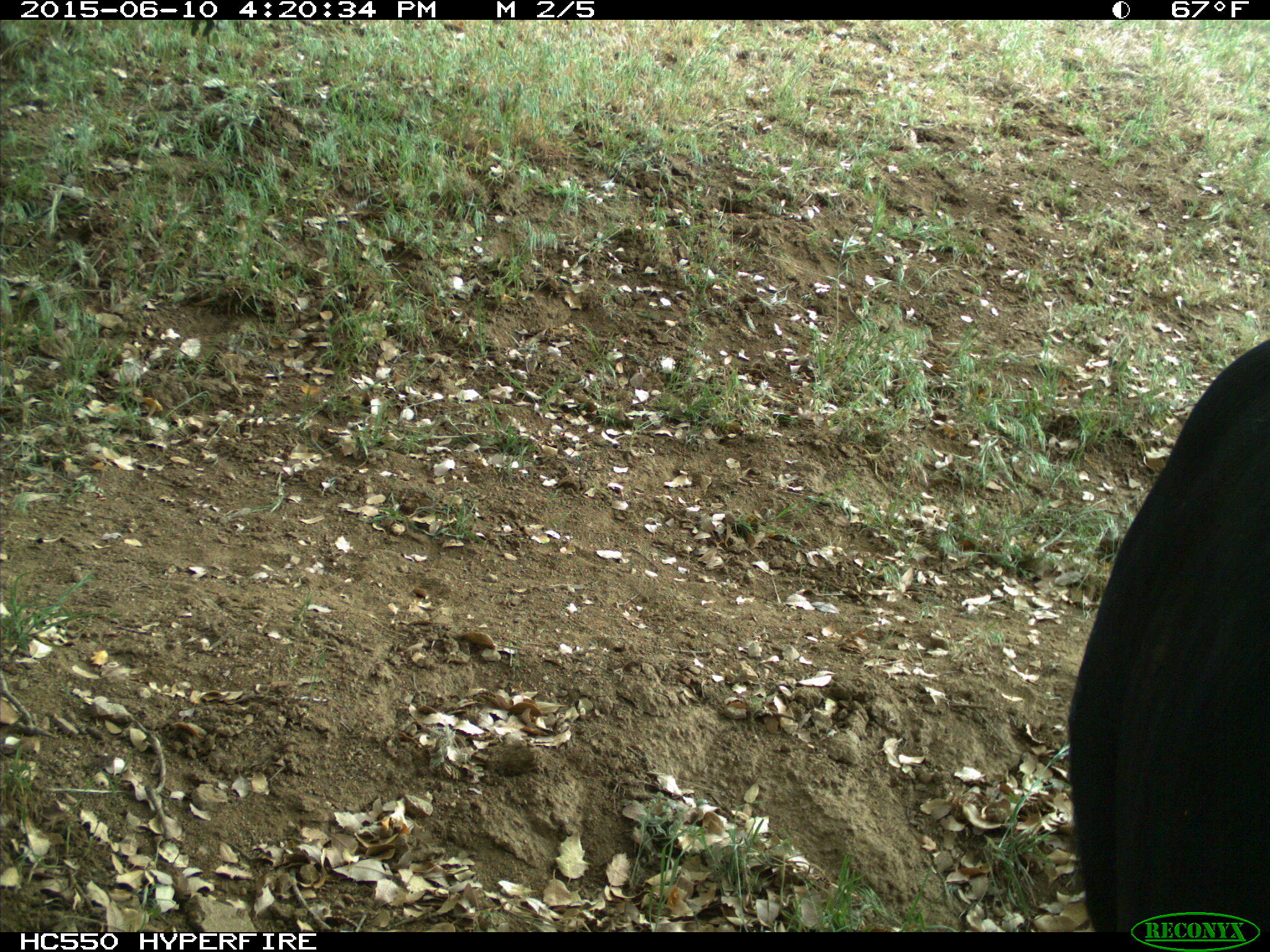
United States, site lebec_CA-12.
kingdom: Animalia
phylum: Chordata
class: Mammalia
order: Artiodactyla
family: Bovidae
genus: Bos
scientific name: Bos taurus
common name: domestic cow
Bos taurus (domestic cow).